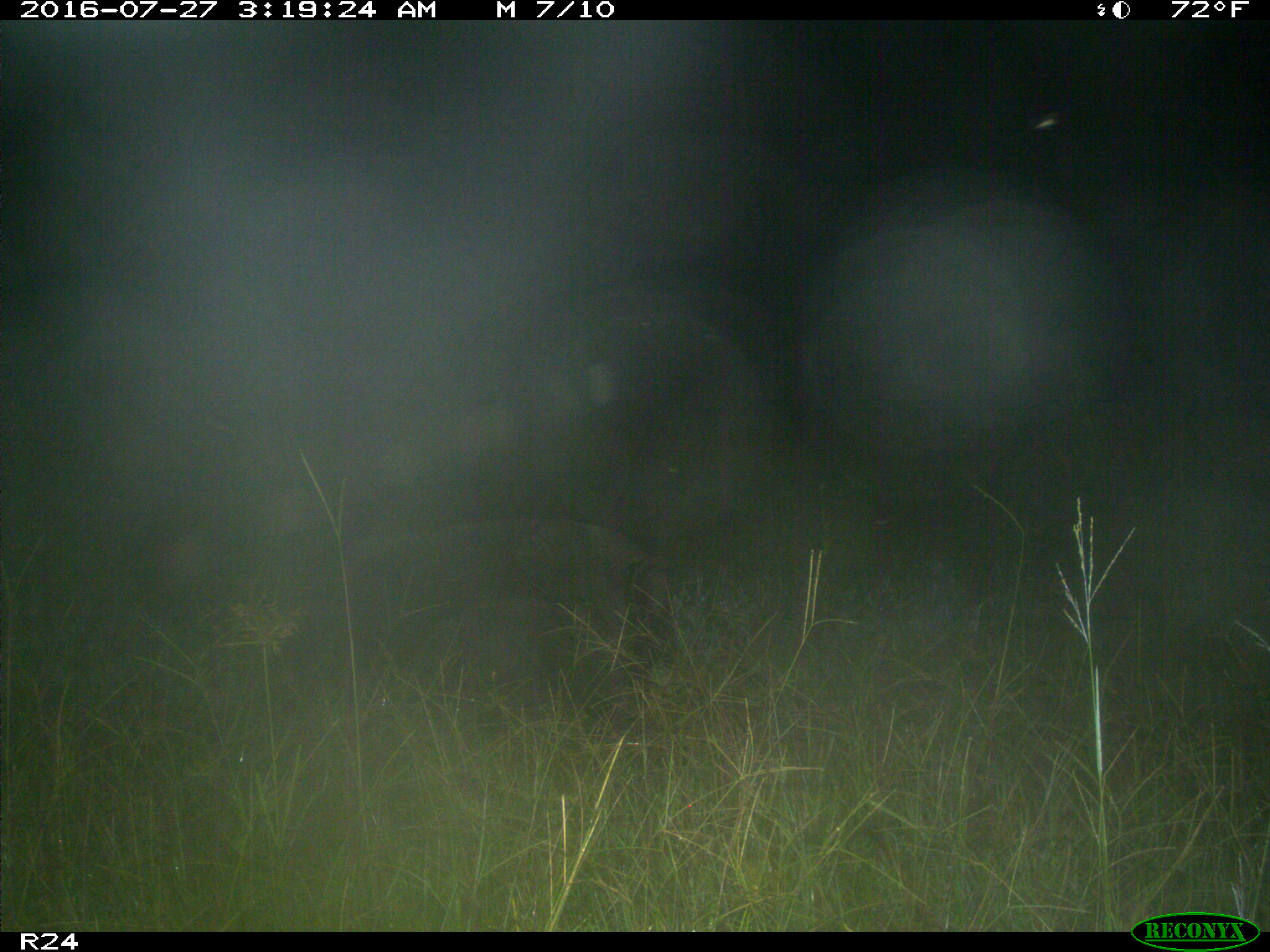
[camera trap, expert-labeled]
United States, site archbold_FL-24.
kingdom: Animalia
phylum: Chordata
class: Mammalia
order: Artiodactyla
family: Suidae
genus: Sus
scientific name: Sus scrofa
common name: wild boar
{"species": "Sus scrofa (wild boar)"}